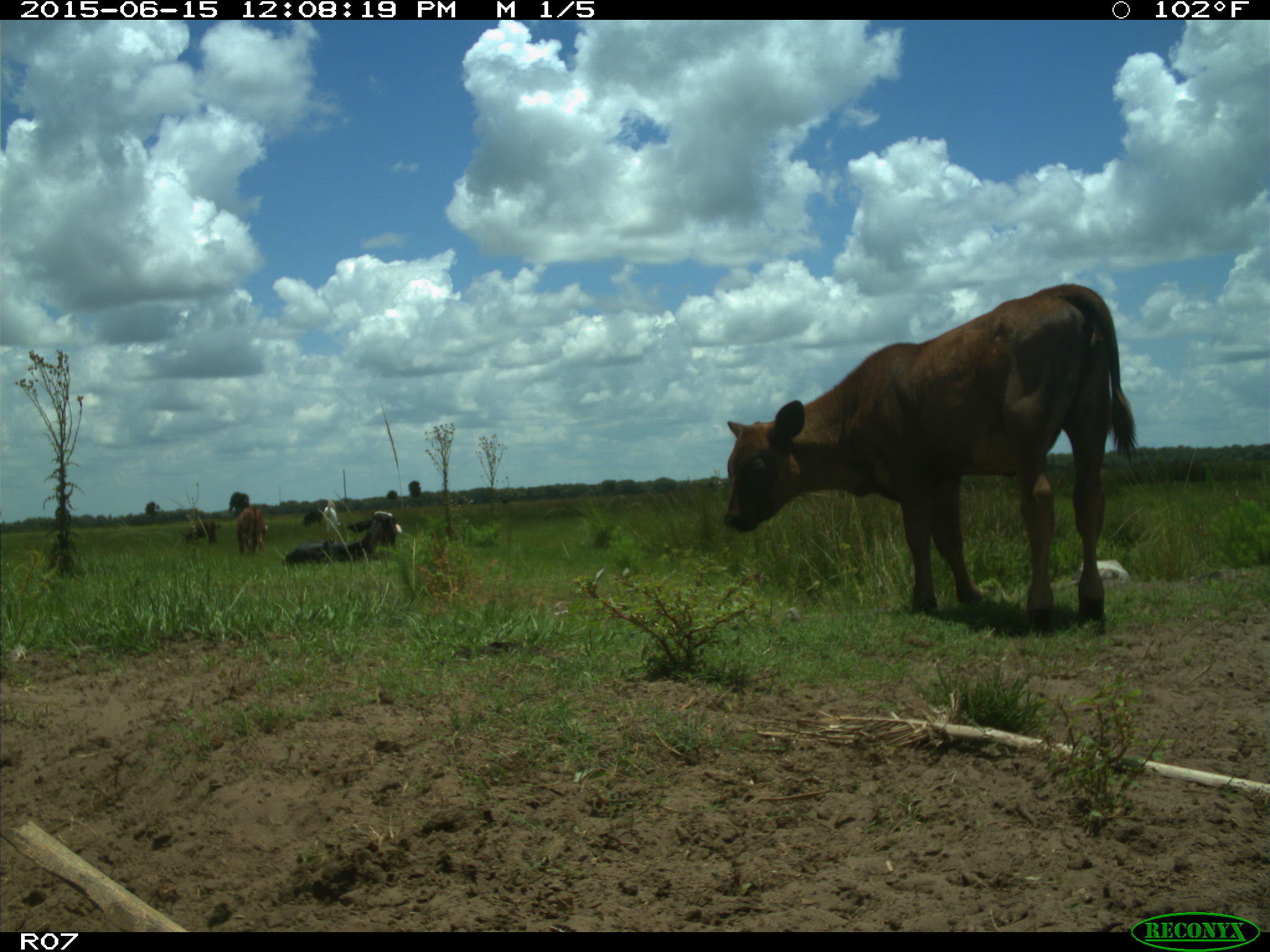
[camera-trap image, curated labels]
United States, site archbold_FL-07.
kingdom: Animalia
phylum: Chordata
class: Mammalia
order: Artiodactyla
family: Bovidae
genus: Bos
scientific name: Bos taurus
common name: domestic cow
Bos taurus (domestic cow).